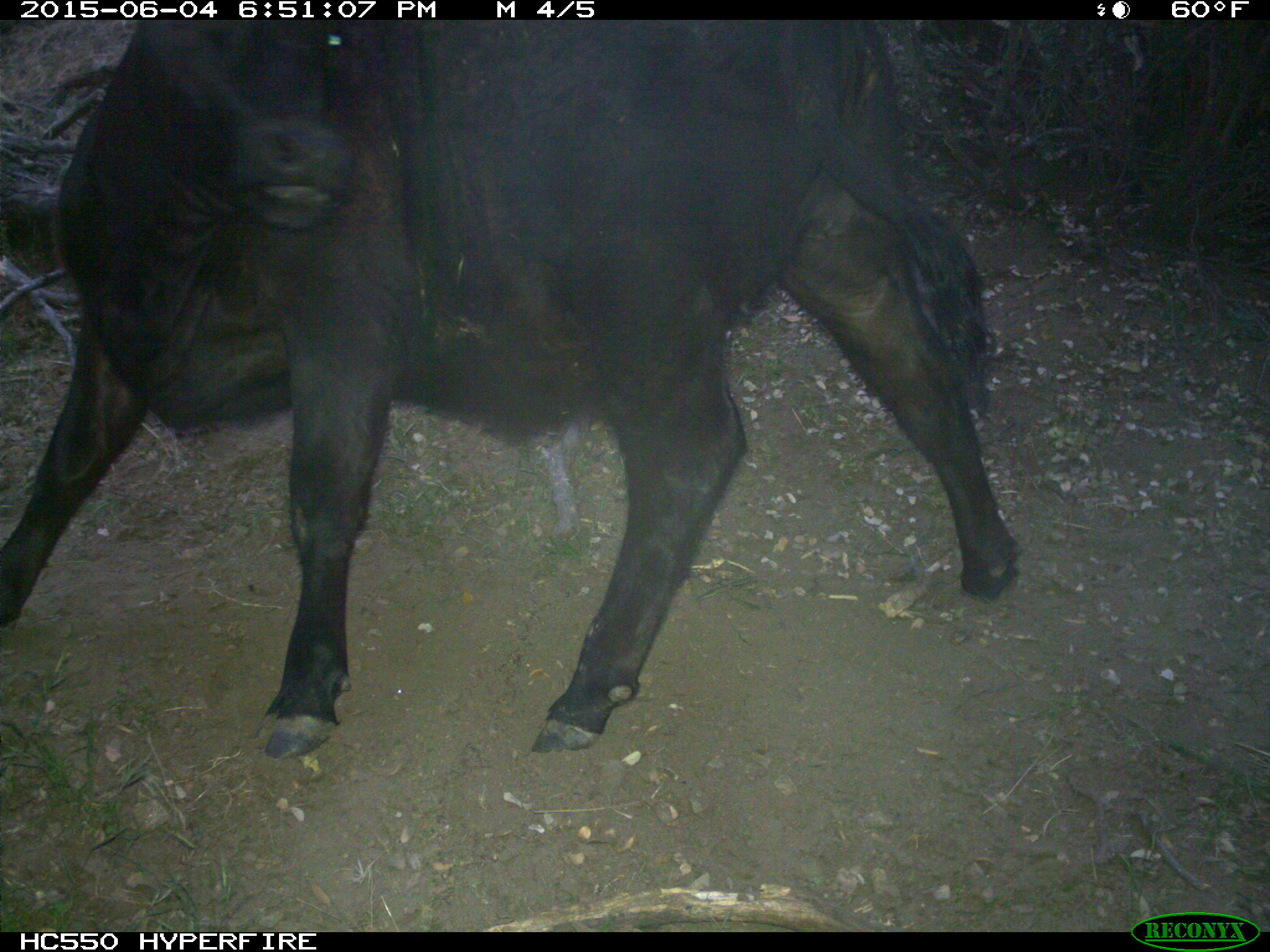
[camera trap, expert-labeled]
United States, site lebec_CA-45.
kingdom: Animalia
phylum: Chordata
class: Mammalia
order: Artiodactyla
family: Bovidae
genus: Bos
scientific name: Bos taurus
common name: domestic cow